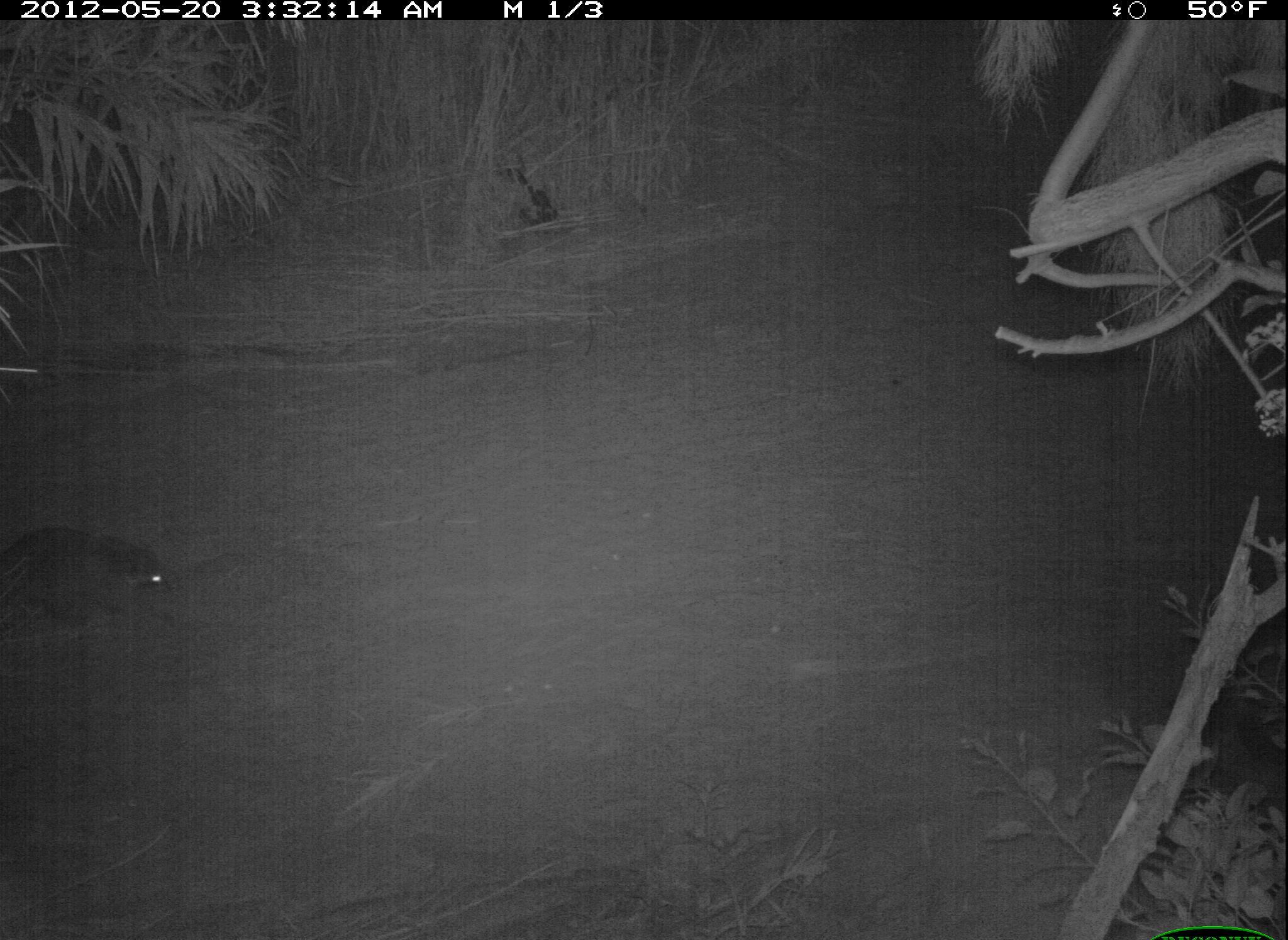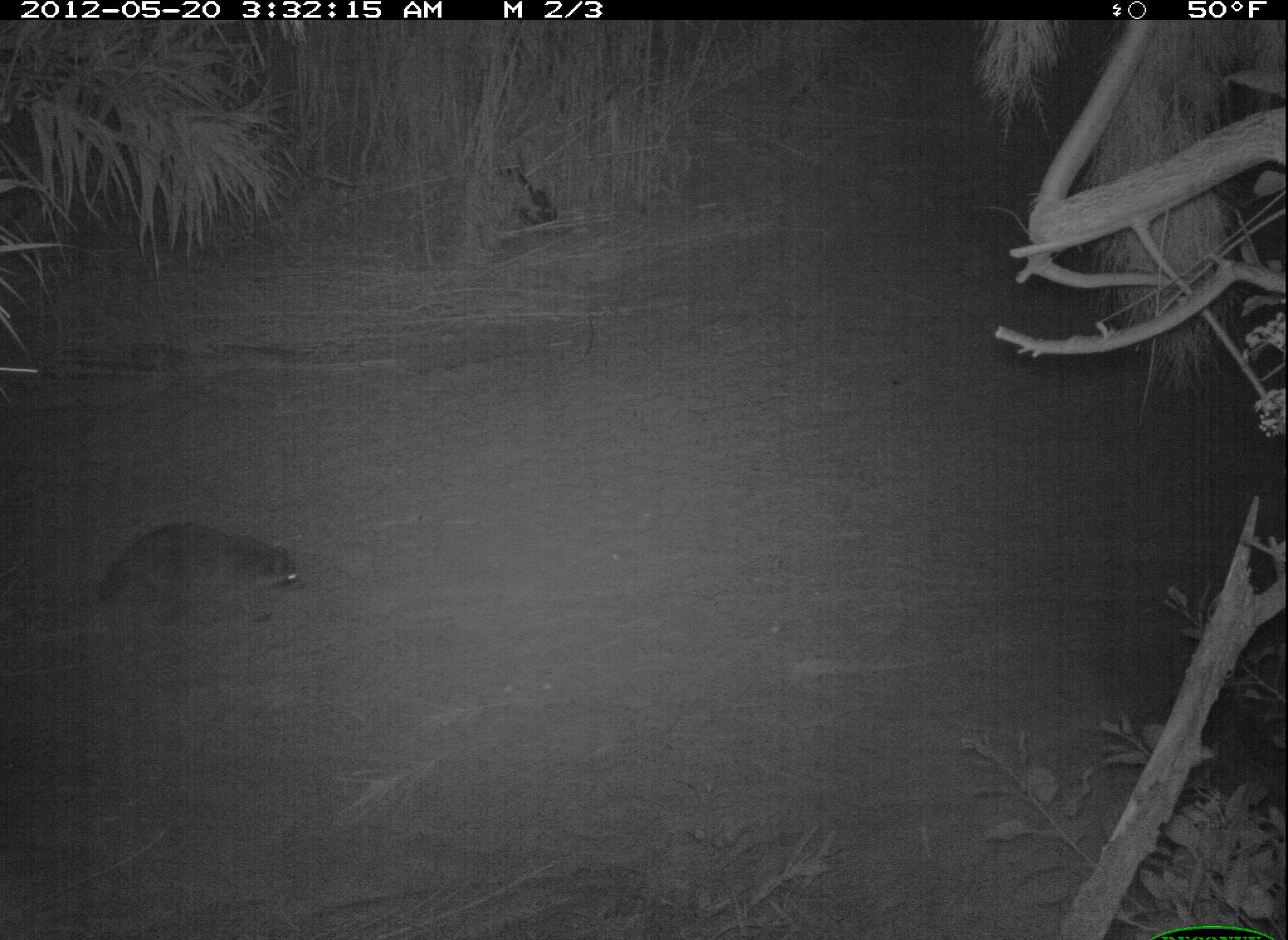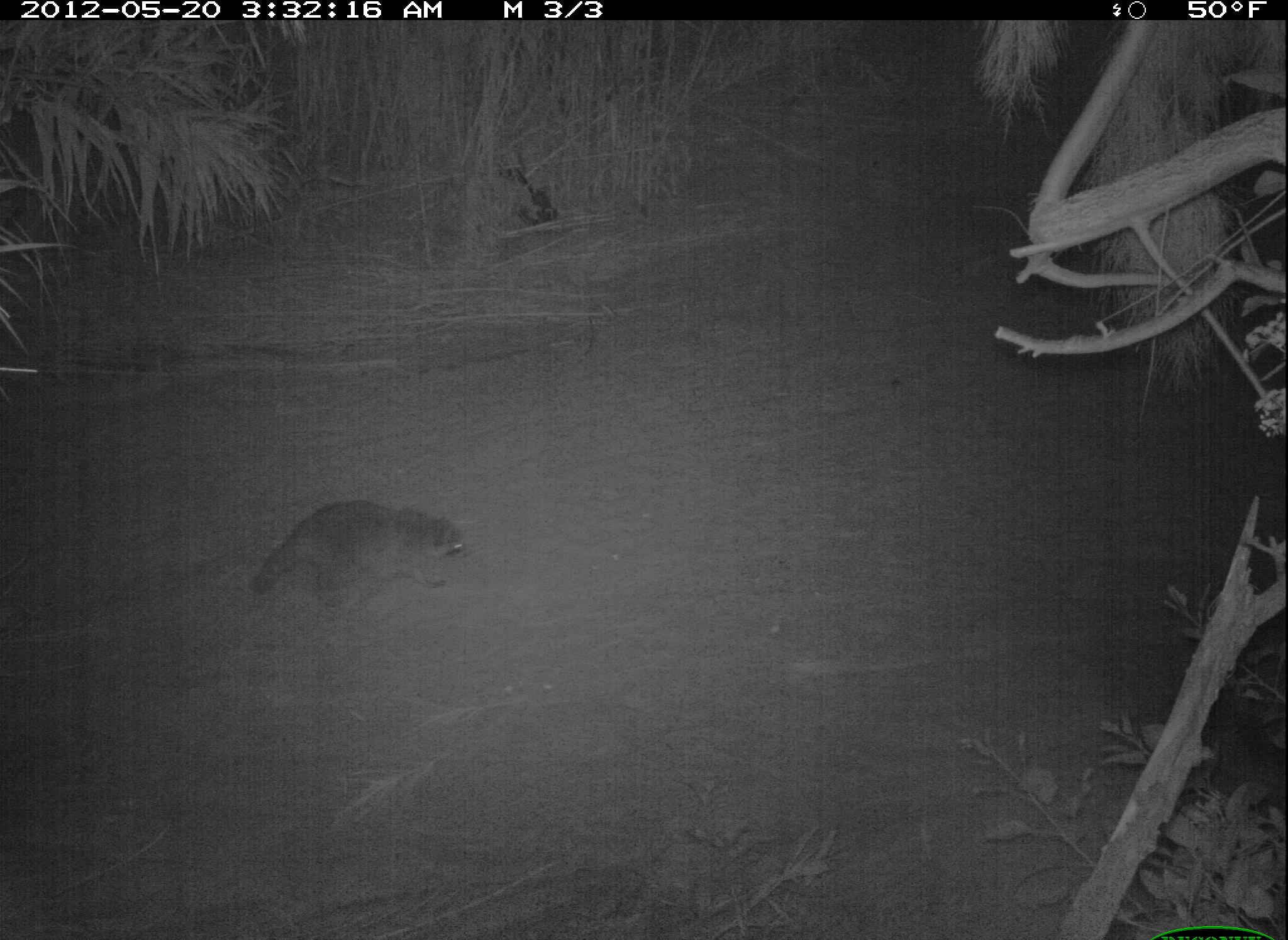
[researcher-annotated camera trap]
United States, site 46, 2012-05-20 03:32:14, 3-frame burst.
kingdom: Animalia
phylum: Chordata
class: Mammalia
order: Carnivora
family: Procyonidae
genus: Procyon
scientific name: Procyon lotor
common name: raccoon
Raccoon (Procyon lotor).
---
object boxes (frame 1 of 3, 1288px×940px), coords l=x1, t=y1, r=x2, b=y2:
raccoon: l=5, t=506, r=216, b=641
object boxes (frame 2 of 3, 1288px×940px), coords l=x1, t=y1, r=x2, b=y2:
raccoon: l=85, t=512, r=324, b=643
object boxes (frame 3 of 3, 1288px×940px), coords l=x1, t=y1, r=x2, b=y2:
raccoon: l=248, t=491, r=480, b=620